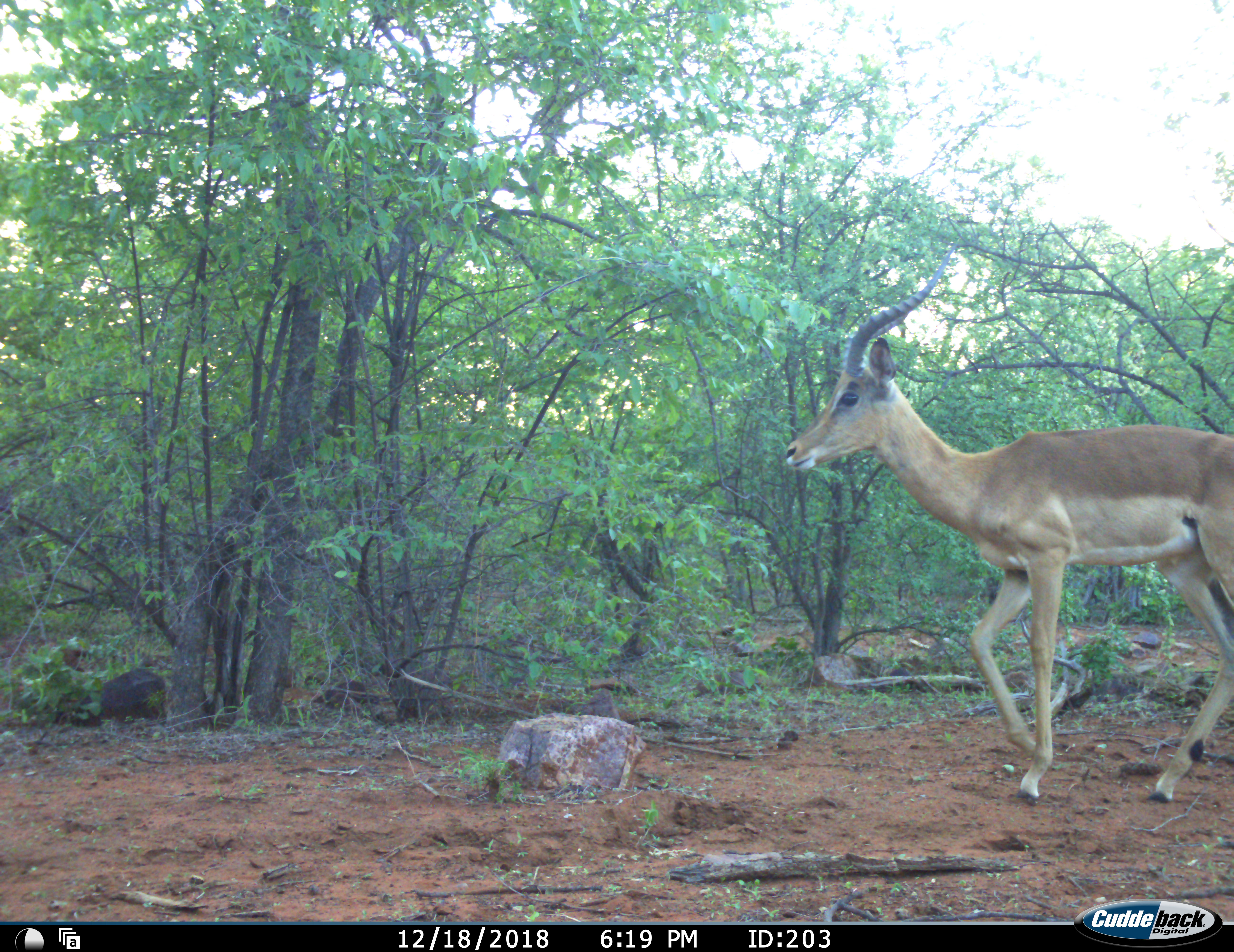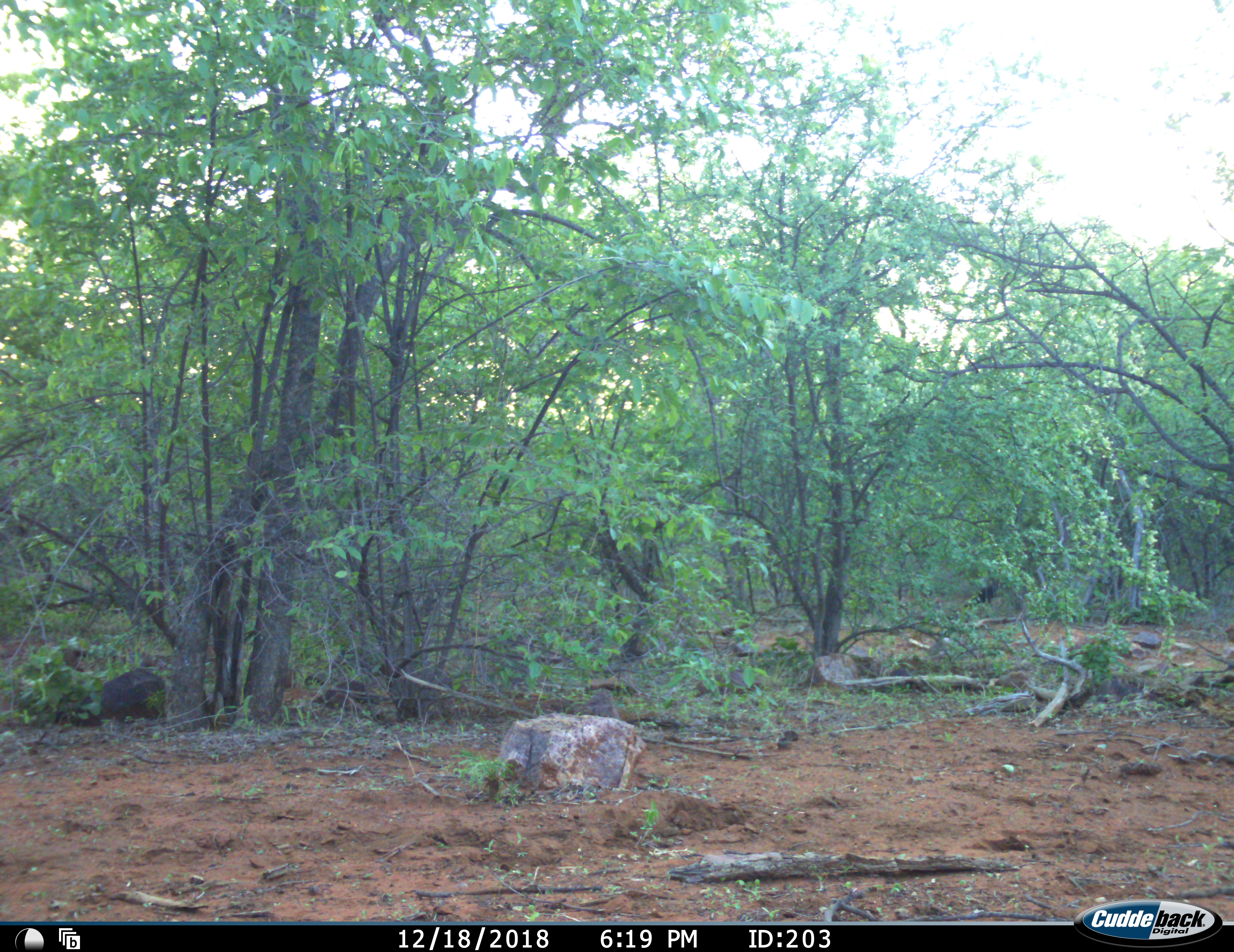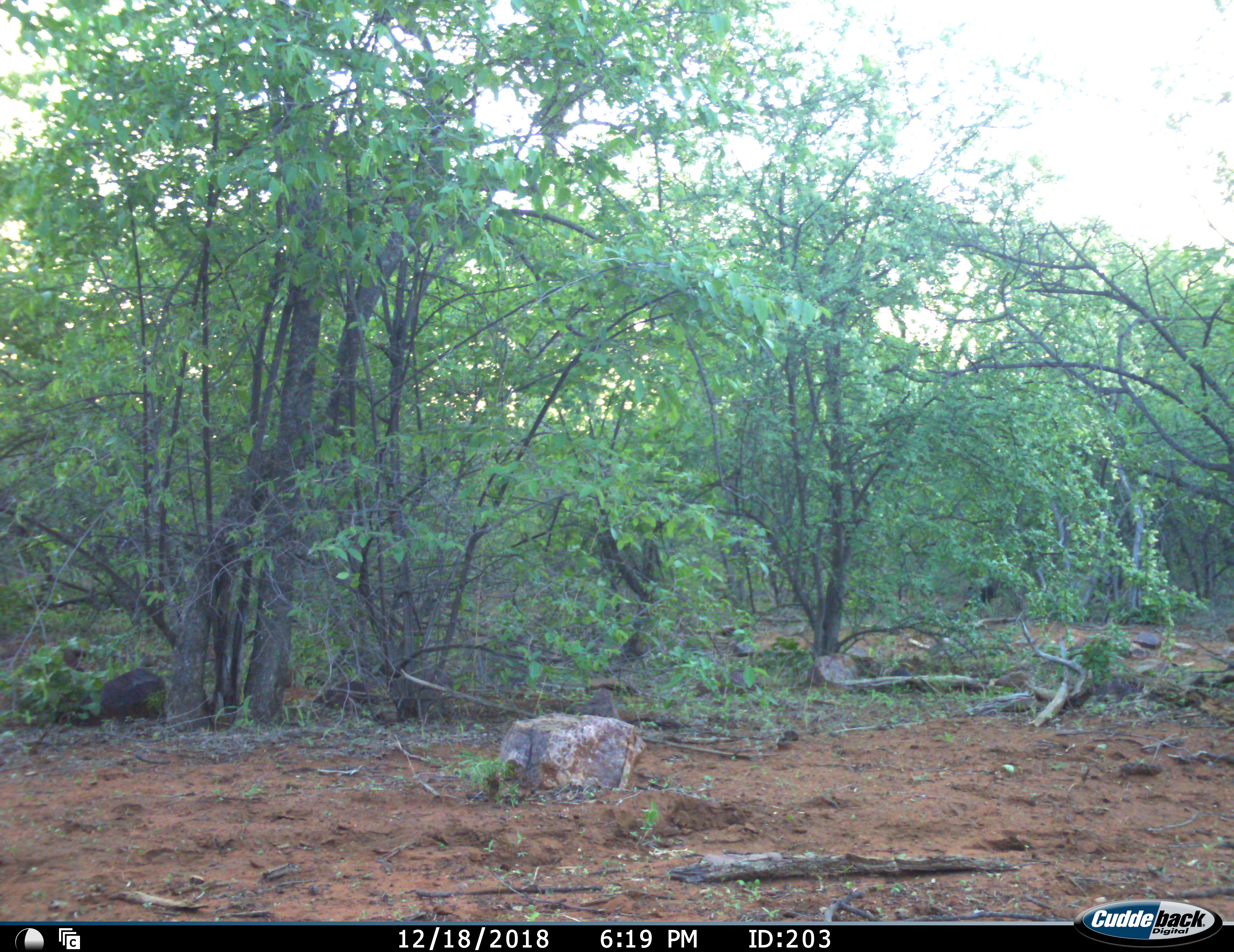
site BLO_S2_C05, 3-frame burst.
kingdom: Animalia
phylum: Chordata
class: Mammalia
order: Artiodactyla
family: Bovidae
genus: Aepyceros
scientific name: Aepyceros melampus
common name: impala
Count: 1.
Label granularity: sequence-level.